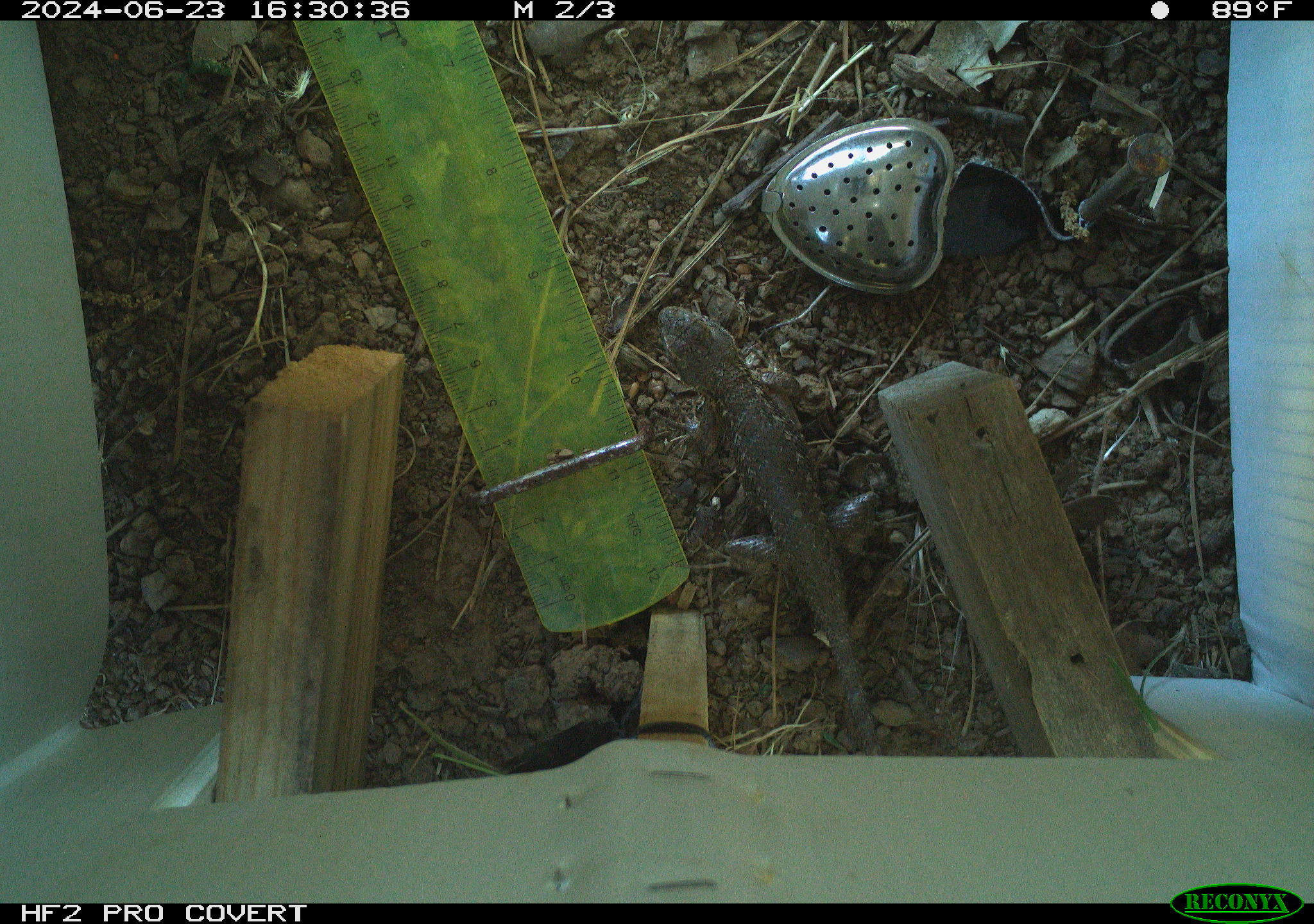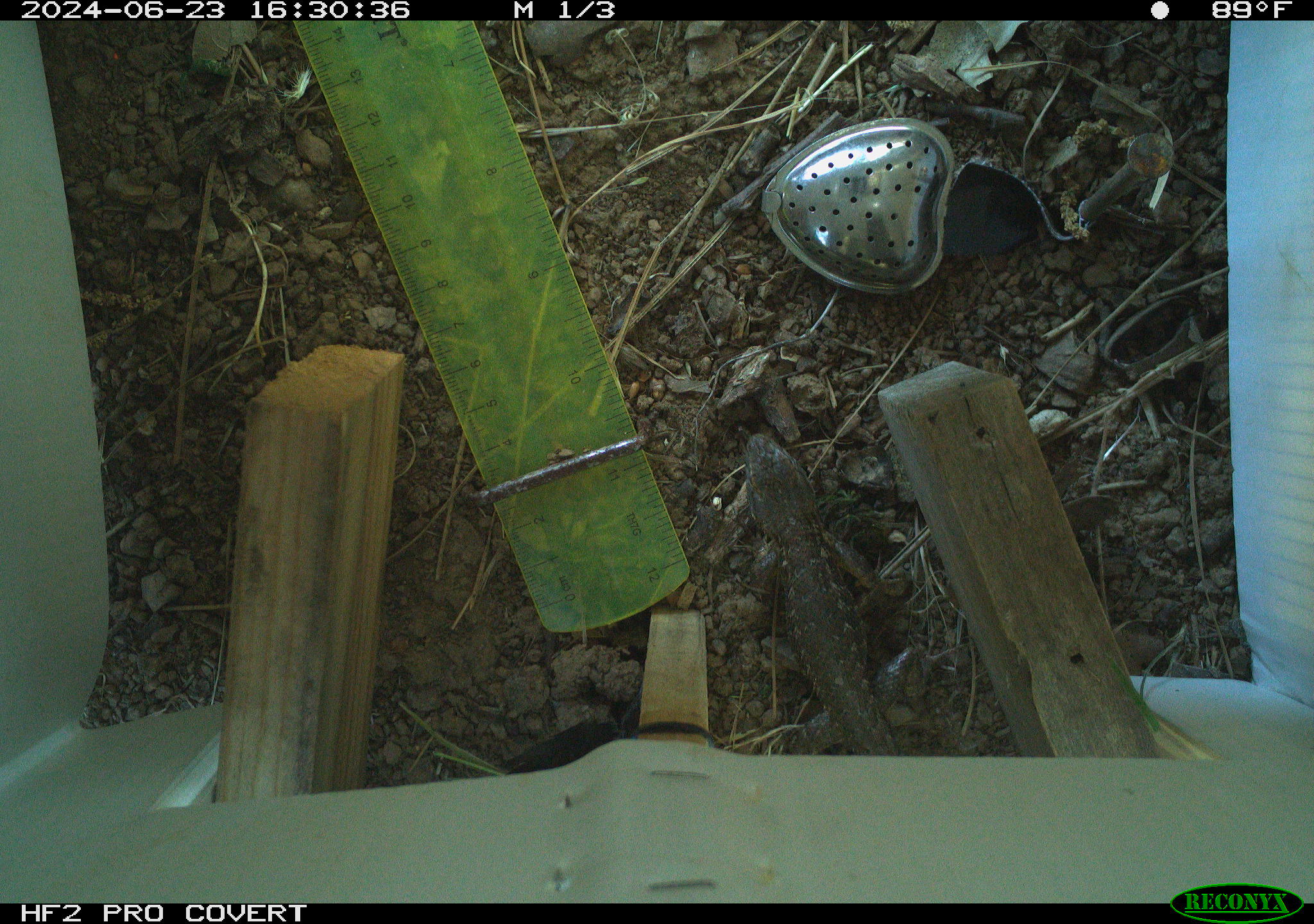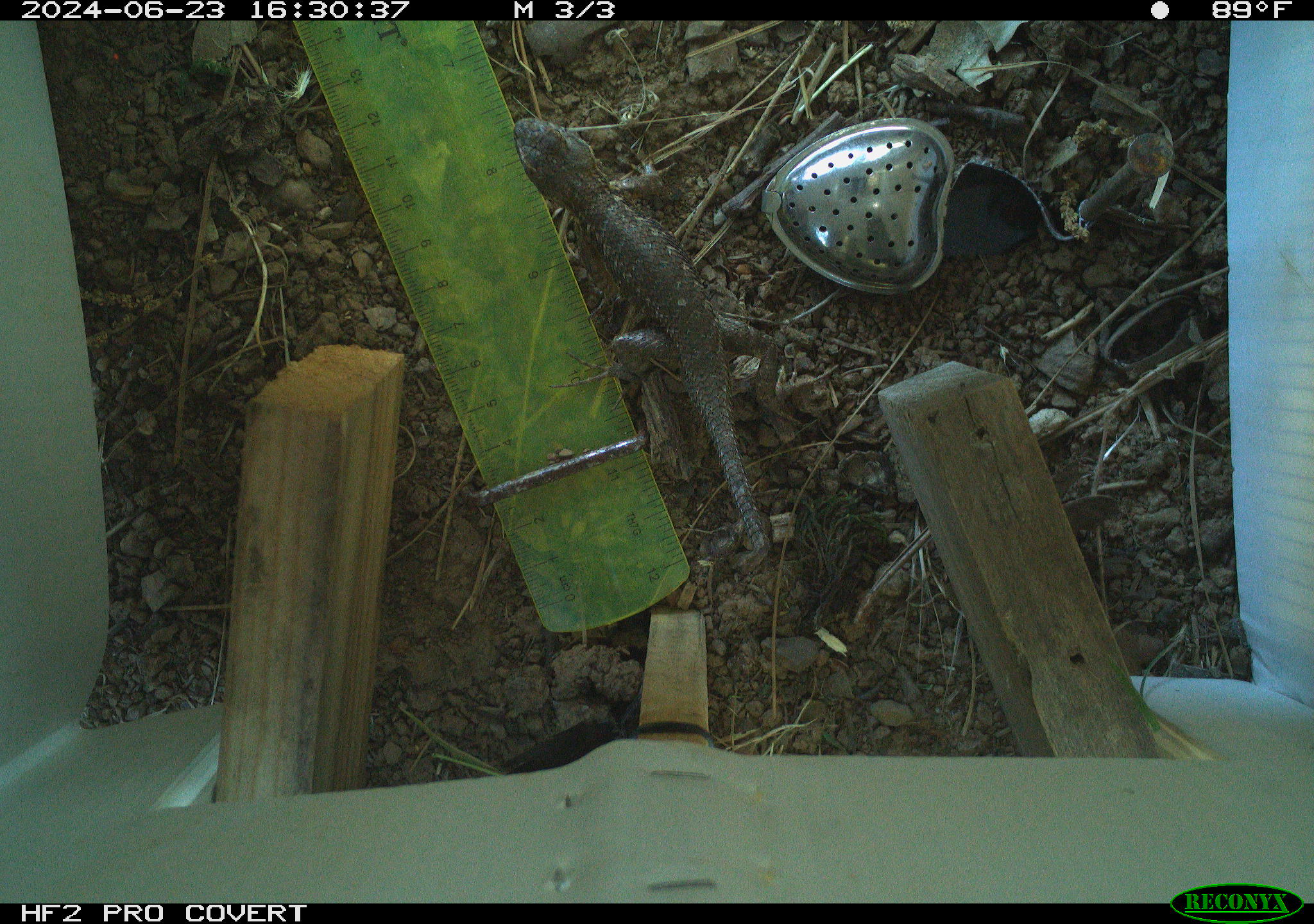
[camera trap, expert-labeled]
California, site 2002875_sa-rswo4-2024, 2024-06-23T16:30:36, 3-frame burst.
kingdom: Animalia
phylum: Chordata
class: Reptilia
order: Squamata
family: Phrynosomatidae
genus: Sceloporus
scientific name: Sceloporus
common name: spiny lizards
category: sceloporus species